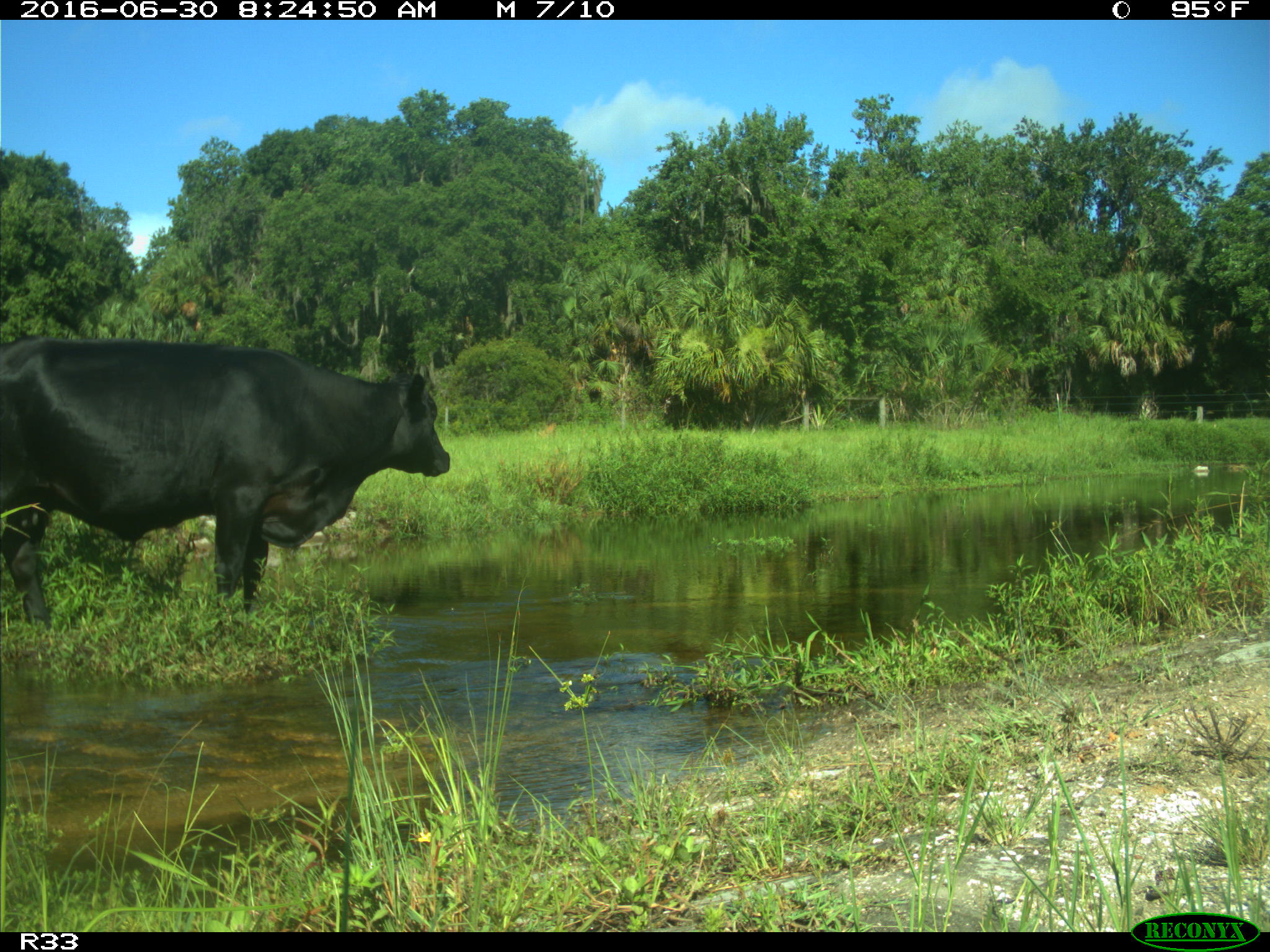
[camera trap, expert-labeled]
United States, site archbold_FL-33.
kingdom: Animalia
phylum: Chordata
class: Mammalia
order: Artiodactyla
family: Bovidae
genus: Bos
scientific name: Bos taurus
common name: domestic cow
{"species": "Bos taurus (domestic cow)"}